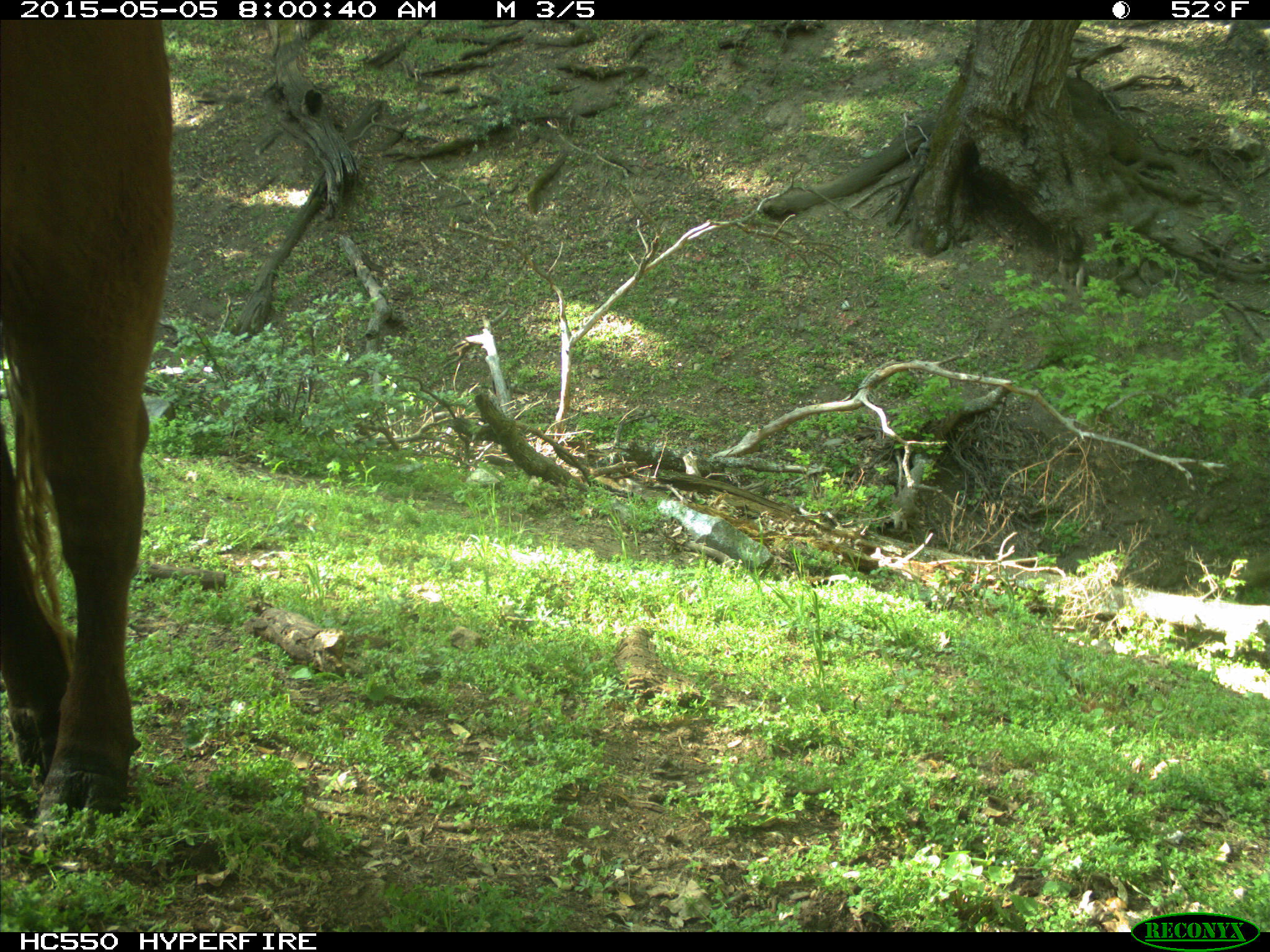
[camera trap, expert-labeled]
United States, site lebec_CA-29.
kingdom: Animalia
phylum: Chordata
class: Mammalia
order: Artiodactyla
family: Bovidae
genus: Bos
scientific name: Bos taurus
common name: domestic cow